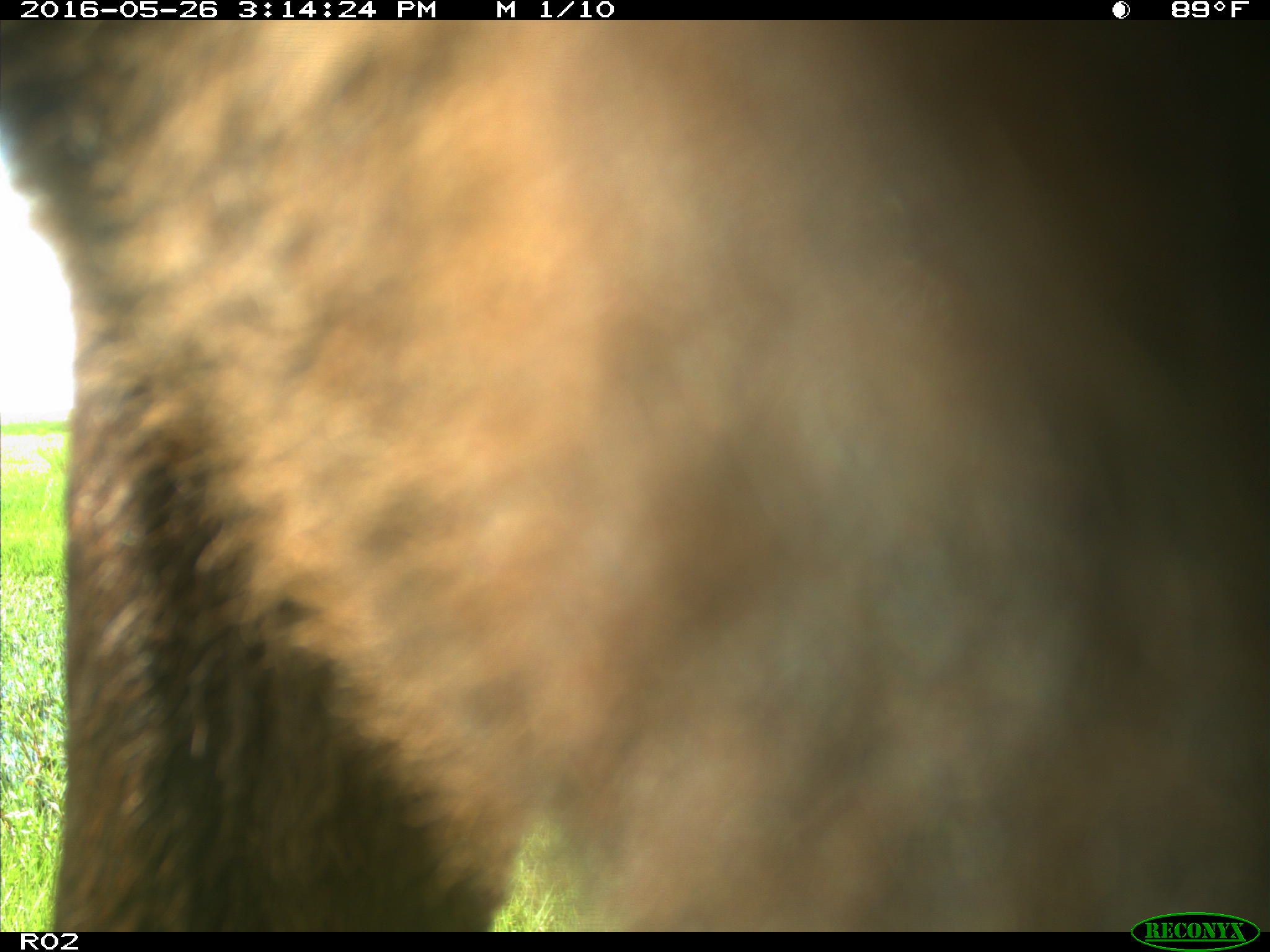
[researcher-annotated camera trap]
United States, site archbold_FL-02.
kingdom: Animalia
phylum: Chordata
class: Mammalia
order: Artiodactyla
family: Bovidae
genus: Bos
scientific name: Bos taurus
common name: domestic cow